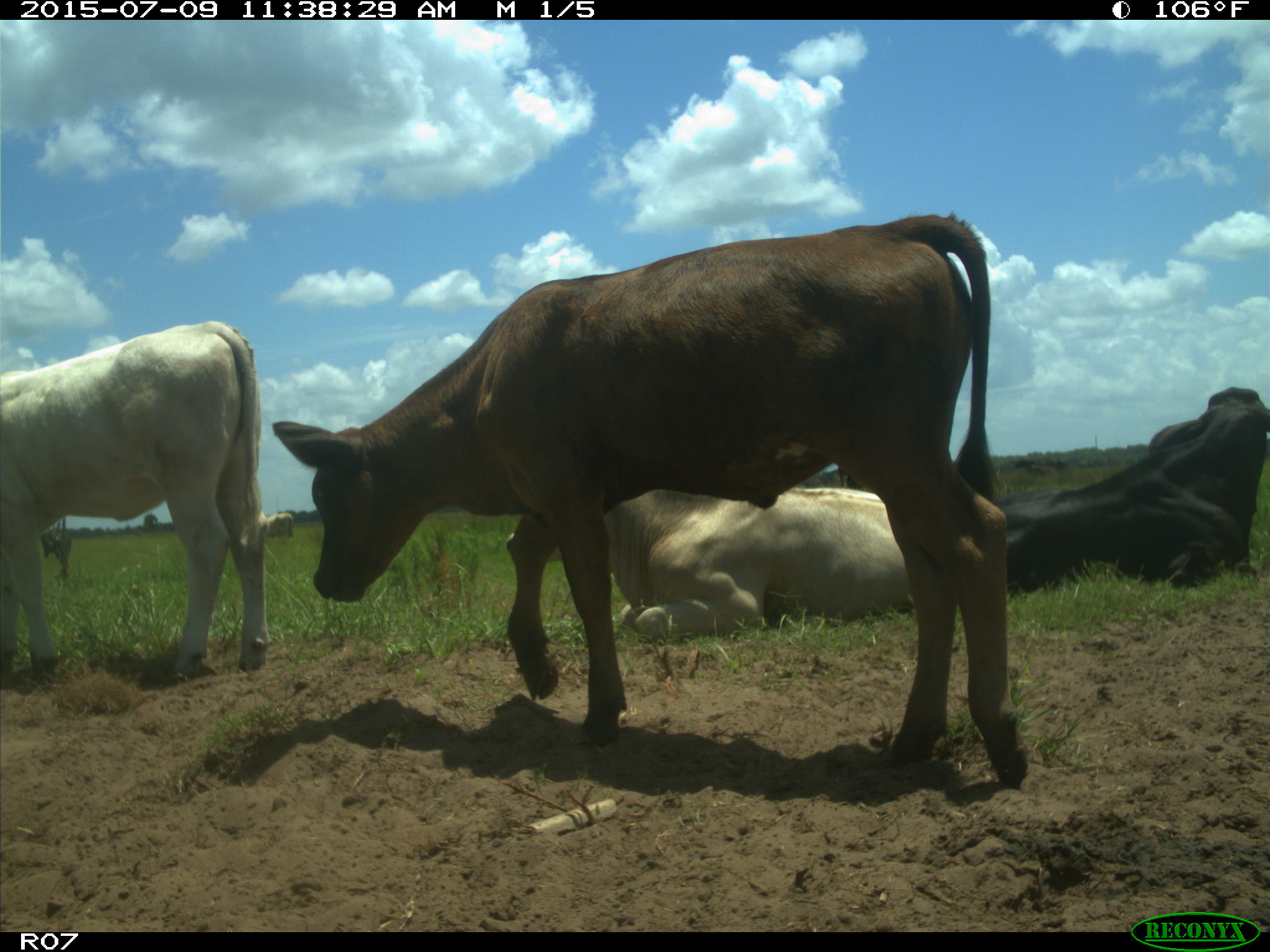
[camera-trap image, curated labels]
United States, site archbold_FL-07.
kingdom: Animalia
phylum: Chordata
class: Mammalia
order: Artiodactyla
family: Bovidae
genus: Bos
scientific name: Bos taurus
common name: domestic cow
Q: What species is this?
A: Bos taurus (domestic cow).